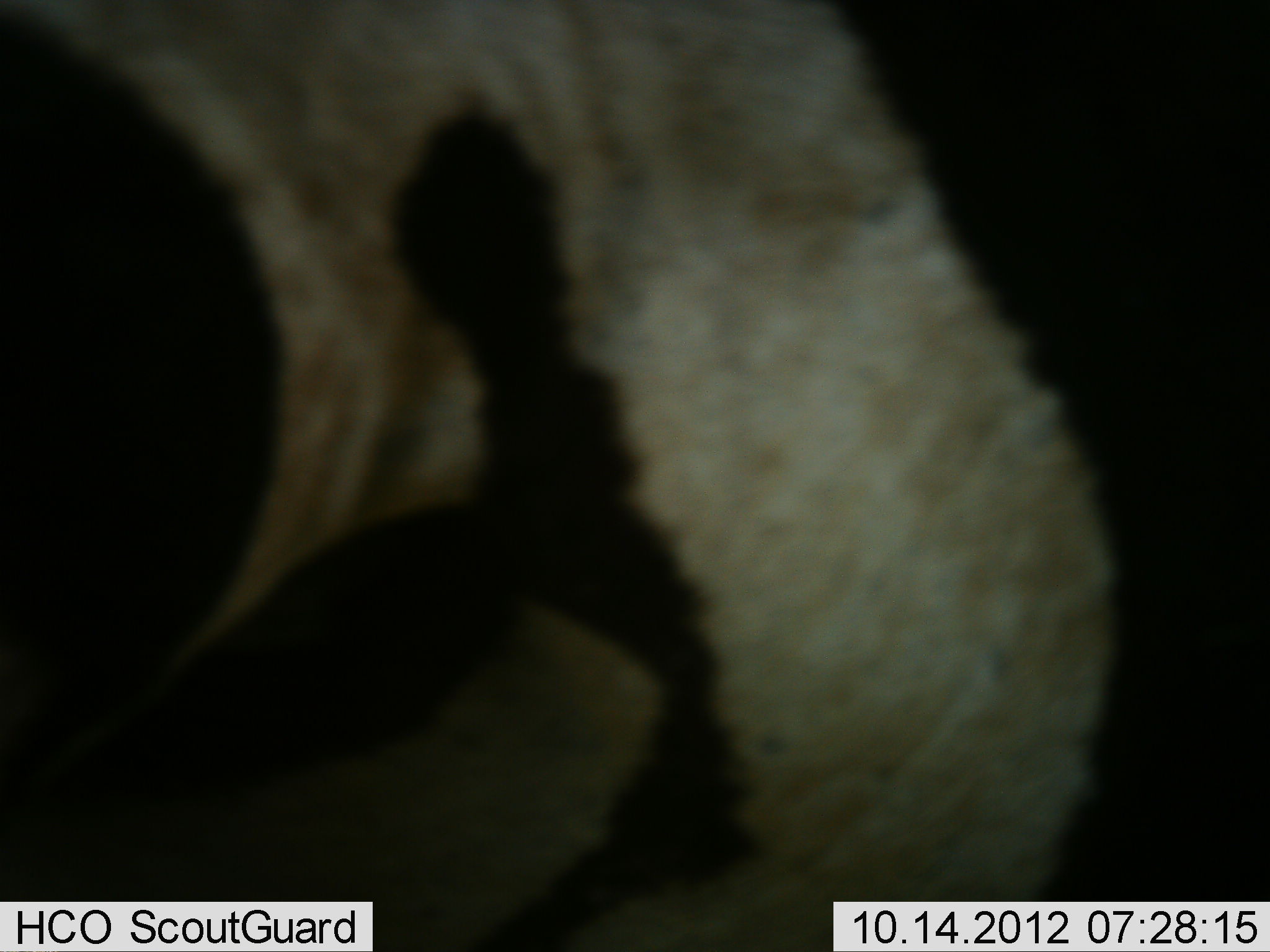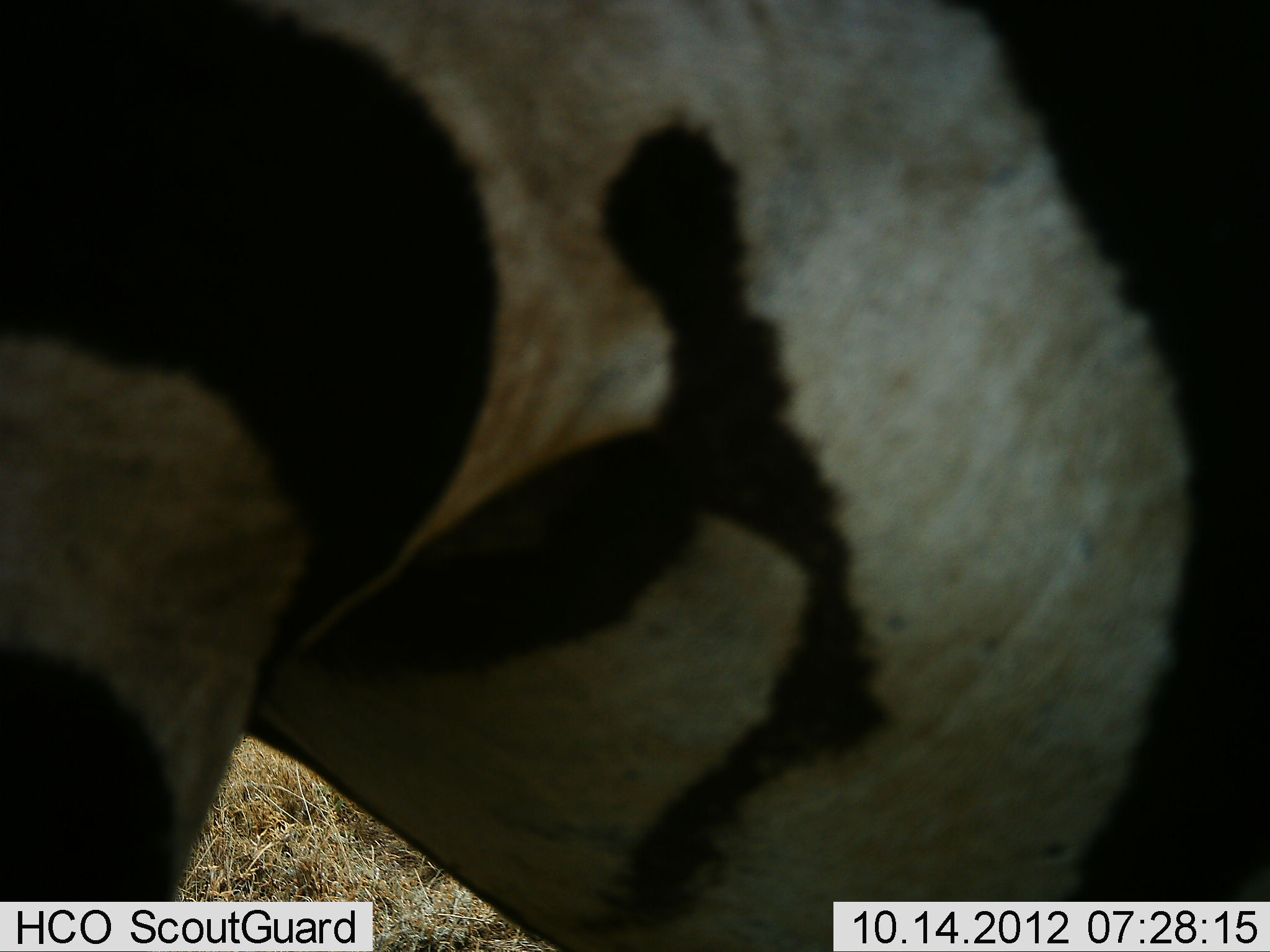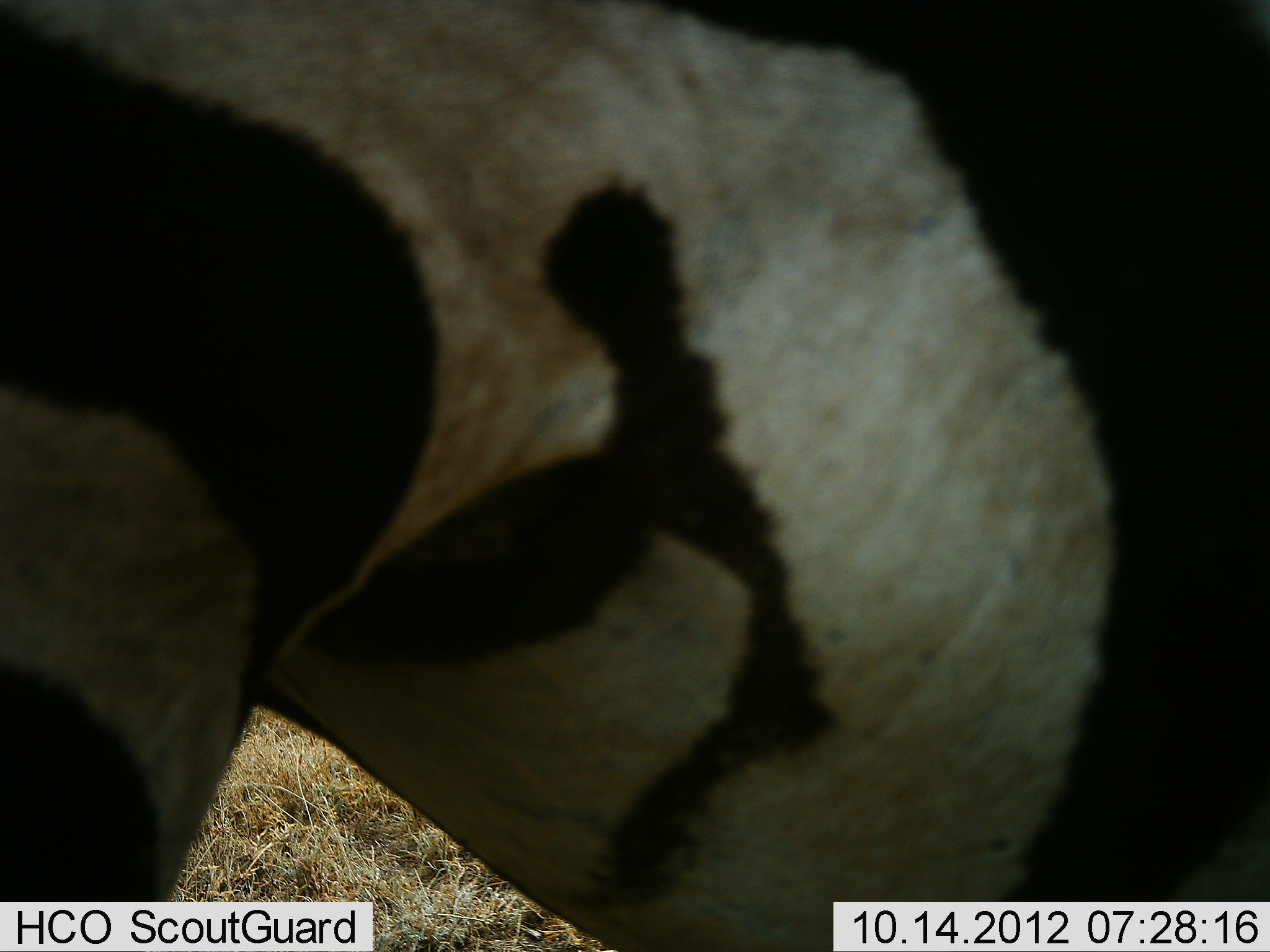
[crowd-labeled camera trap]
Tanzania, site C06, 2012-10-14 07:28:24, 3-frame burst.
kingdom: Animalia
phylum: Chordata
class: Mammalia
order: Perissodactyla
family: Equidae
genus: Equus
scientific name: Equus quagga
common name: plains zebra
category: zebra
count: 1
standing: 80%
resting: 0%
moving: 20%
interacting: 0%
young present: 0%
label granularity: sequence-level